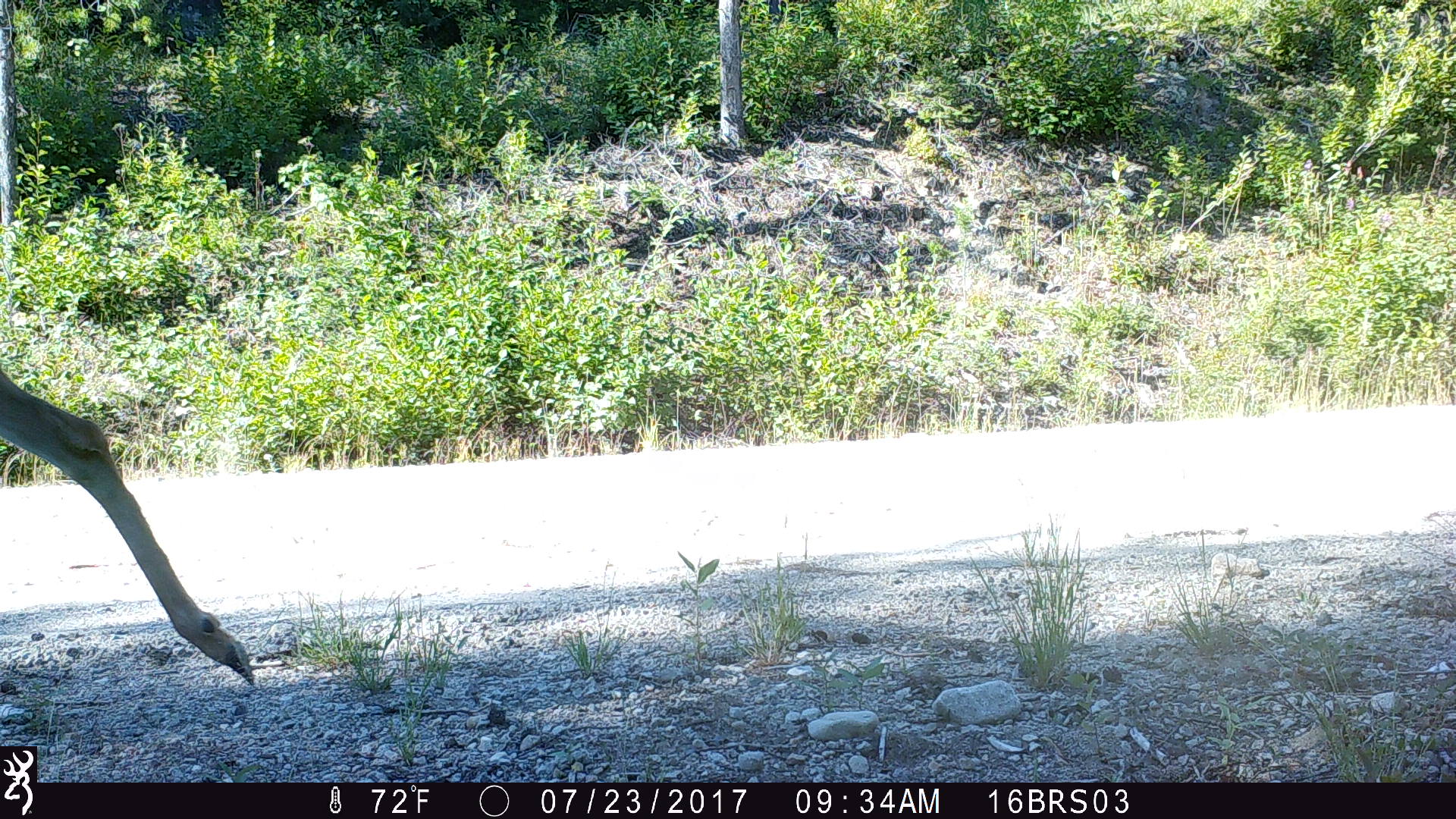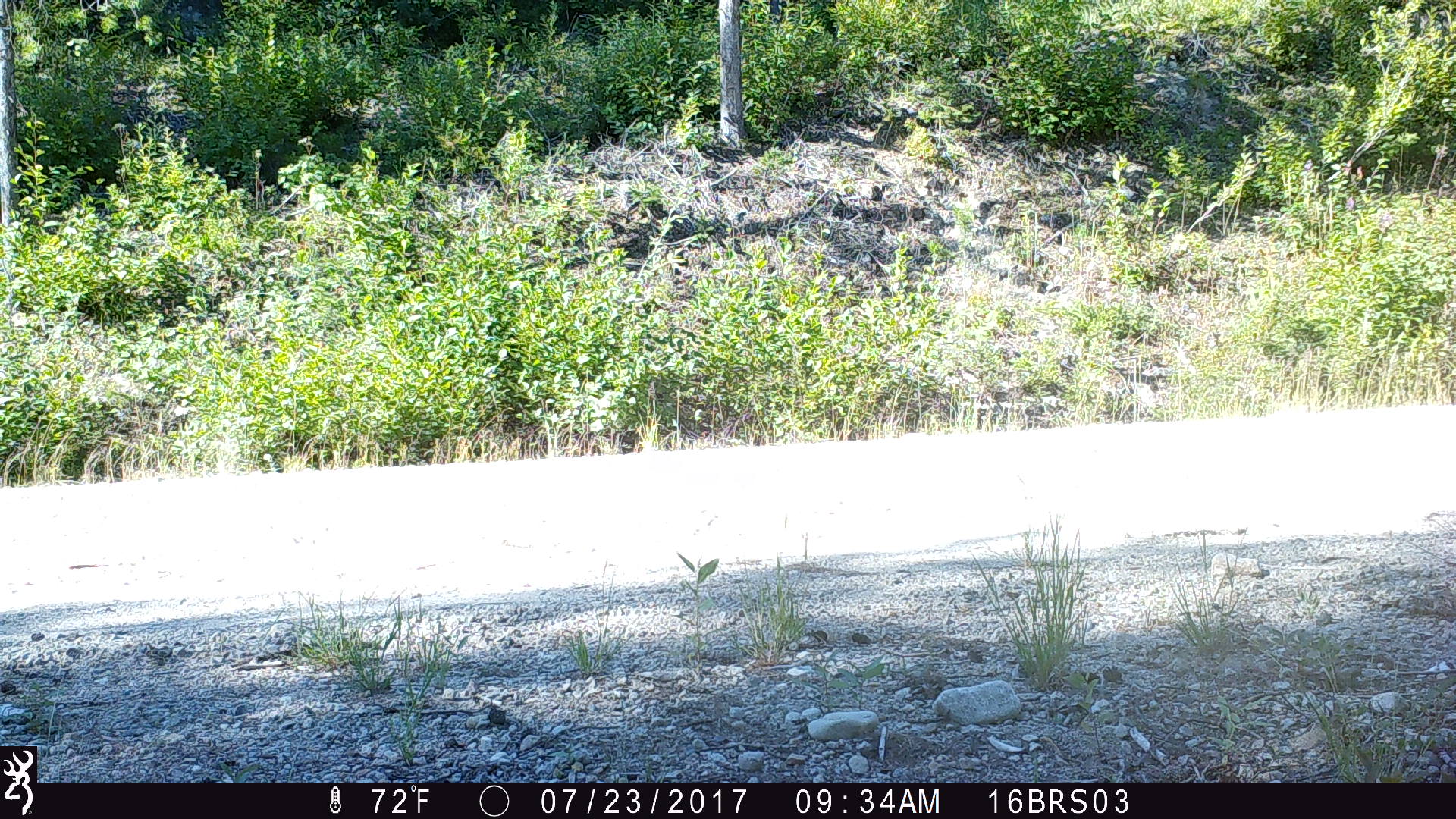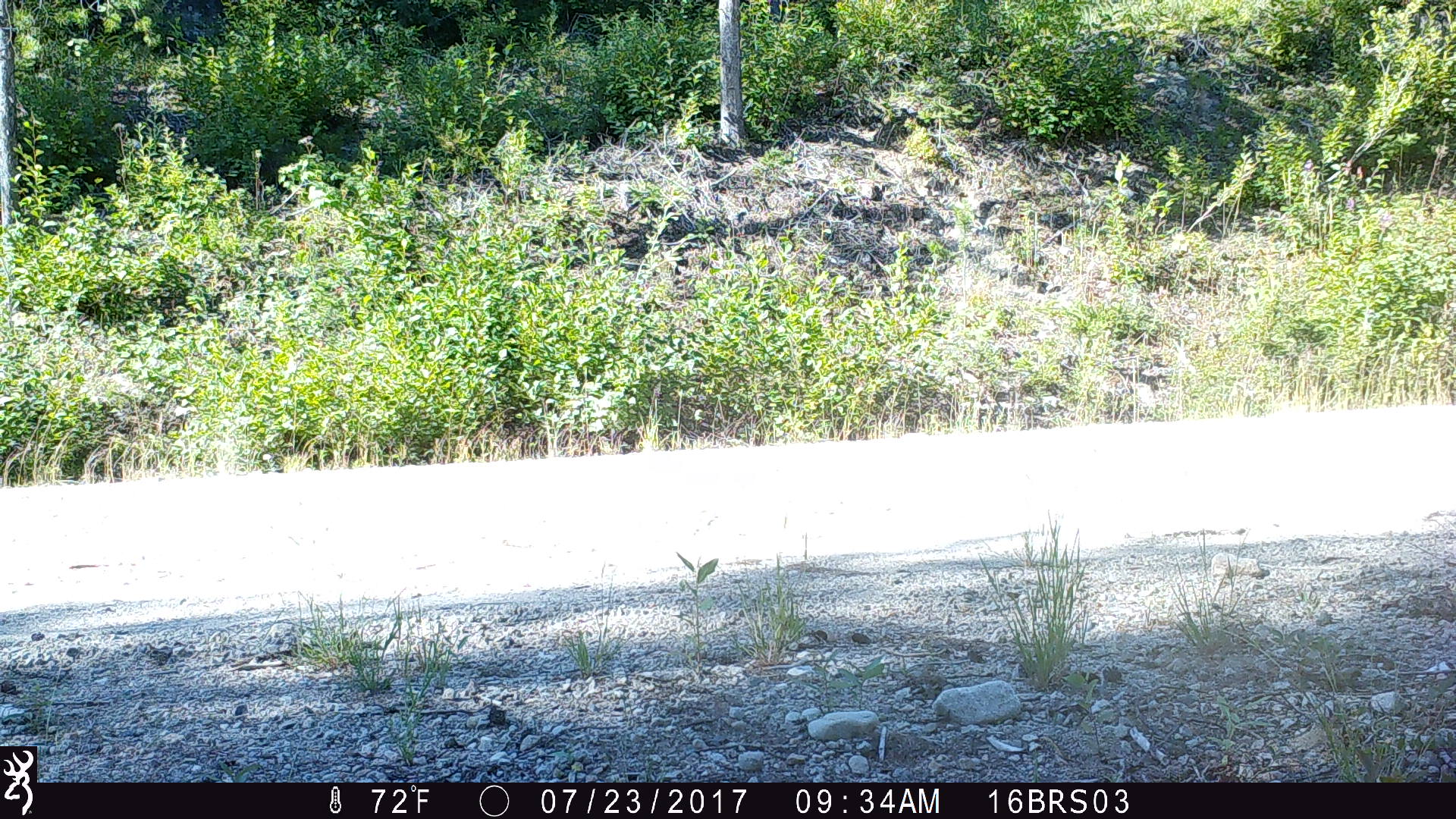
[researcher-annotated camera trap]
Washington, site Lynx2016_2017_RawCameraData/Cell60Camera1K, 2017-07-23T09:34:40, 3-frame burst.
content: unidentified animal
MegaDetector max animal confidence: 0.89